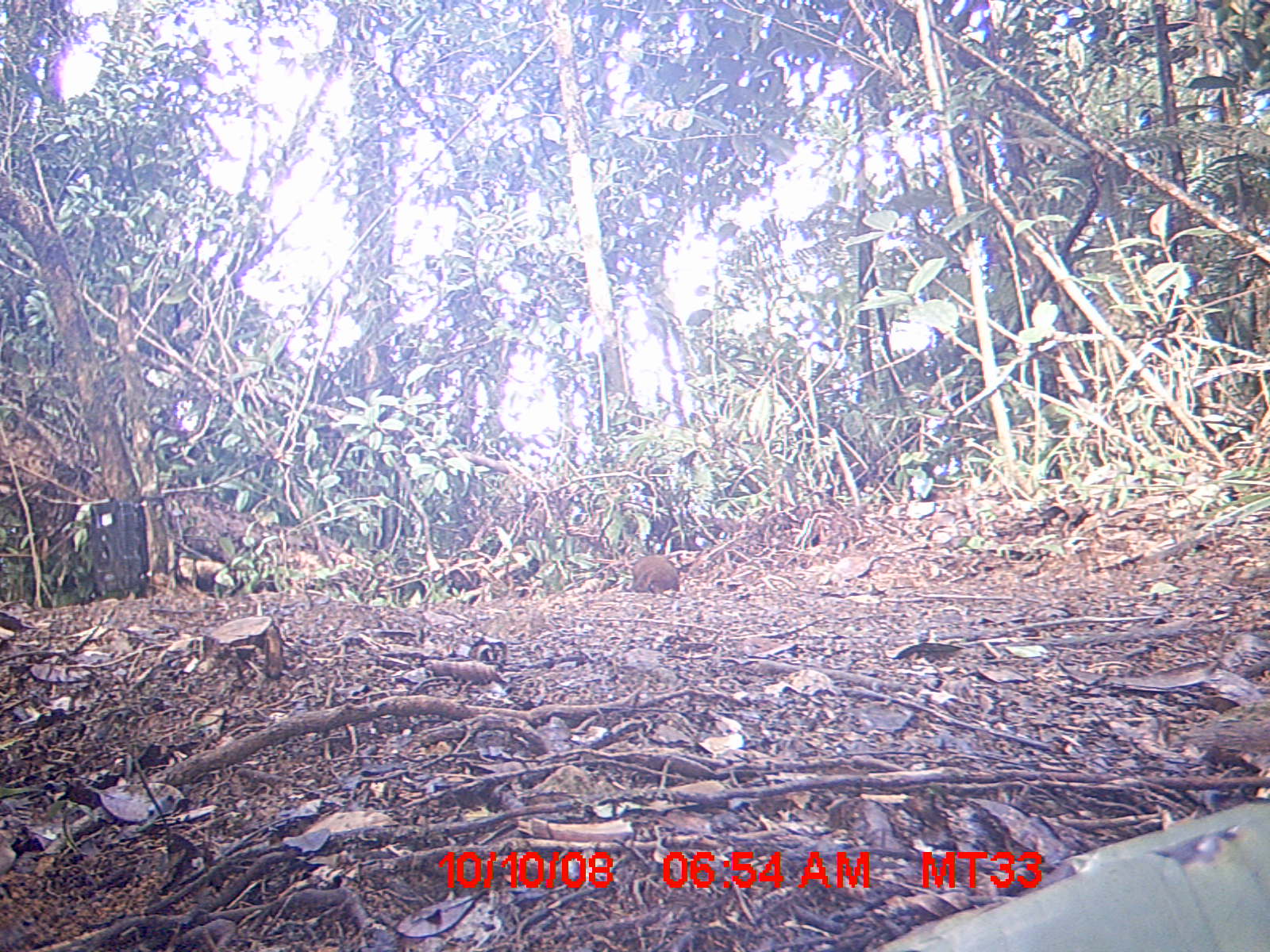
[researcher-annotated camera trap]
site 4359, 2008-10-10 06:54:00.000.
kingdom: Animalia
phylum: Chordata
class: Aves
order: Coraciiformes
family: Brachypteraciidae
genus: Brachypteracias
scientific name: Brachypteracias squamiger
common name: scaly ground-roller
Brachypteracias squamiger (scaly ground-roller), count 1.